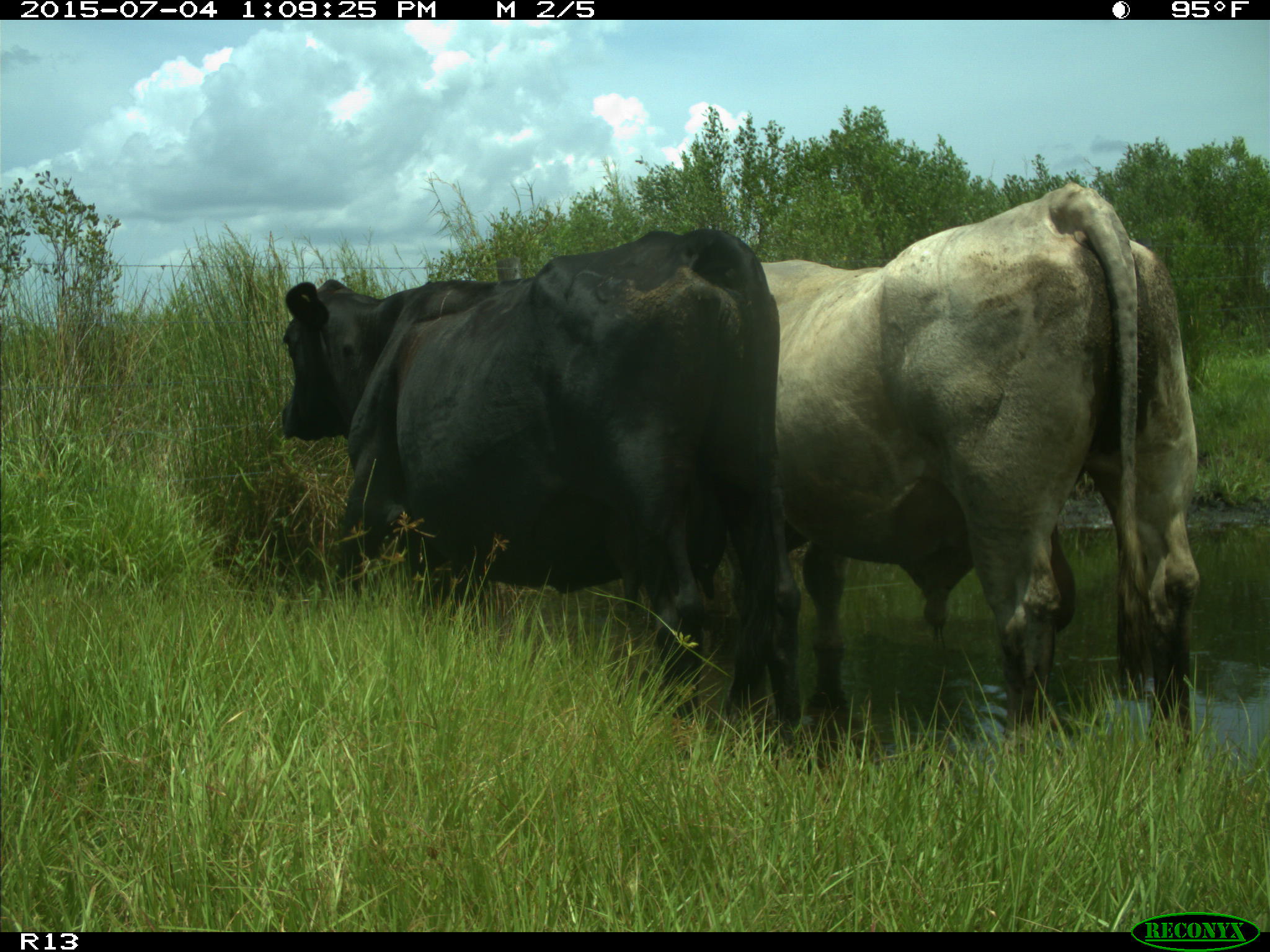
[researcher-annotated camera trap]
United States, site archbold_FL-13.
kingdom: Animalia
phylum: Chordata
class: Mammalia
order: Artiodactyla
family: Bovidae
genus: Bos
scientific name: Bos taurus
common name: domestic cow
Bos taurus (domestic cow).